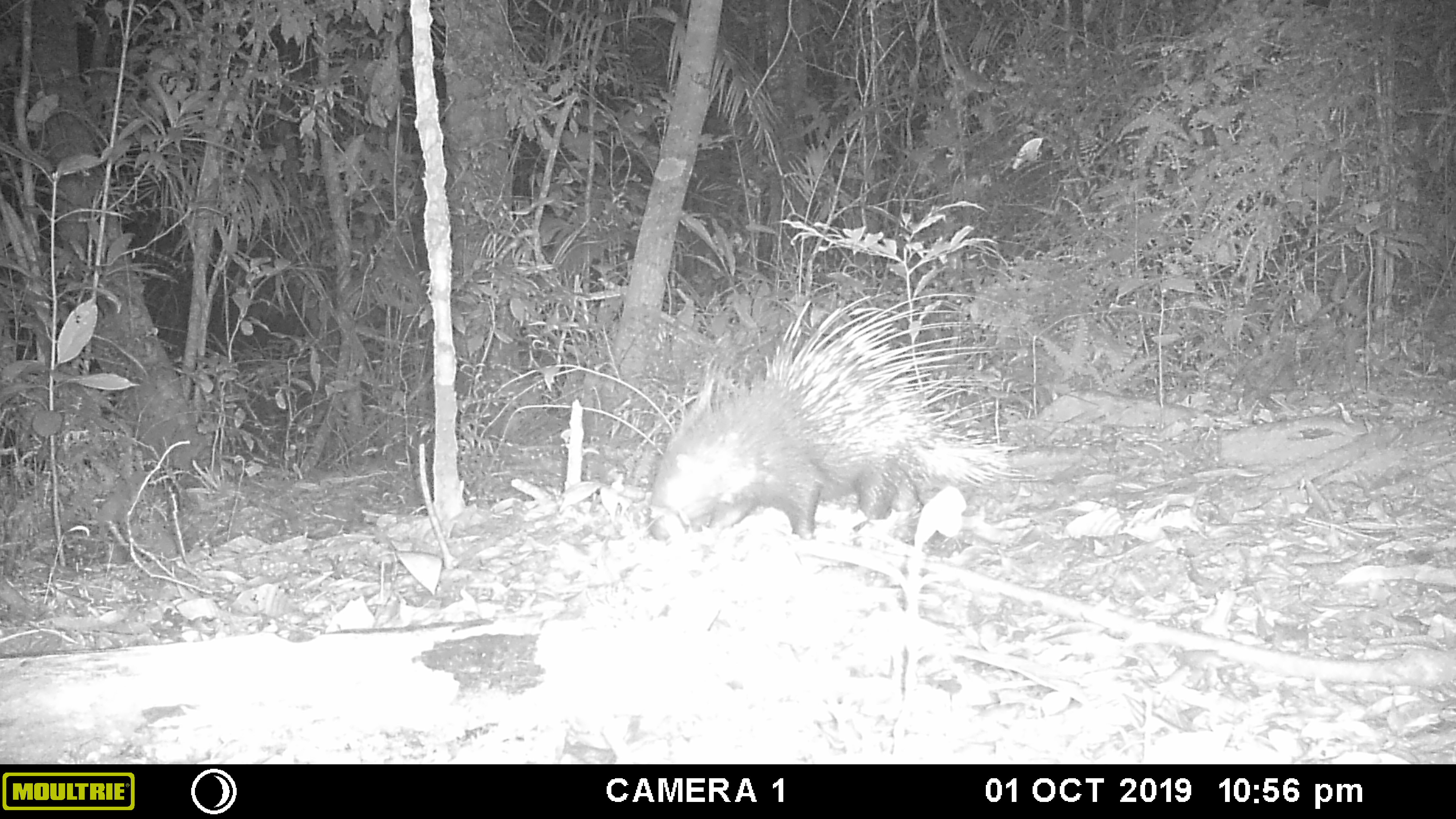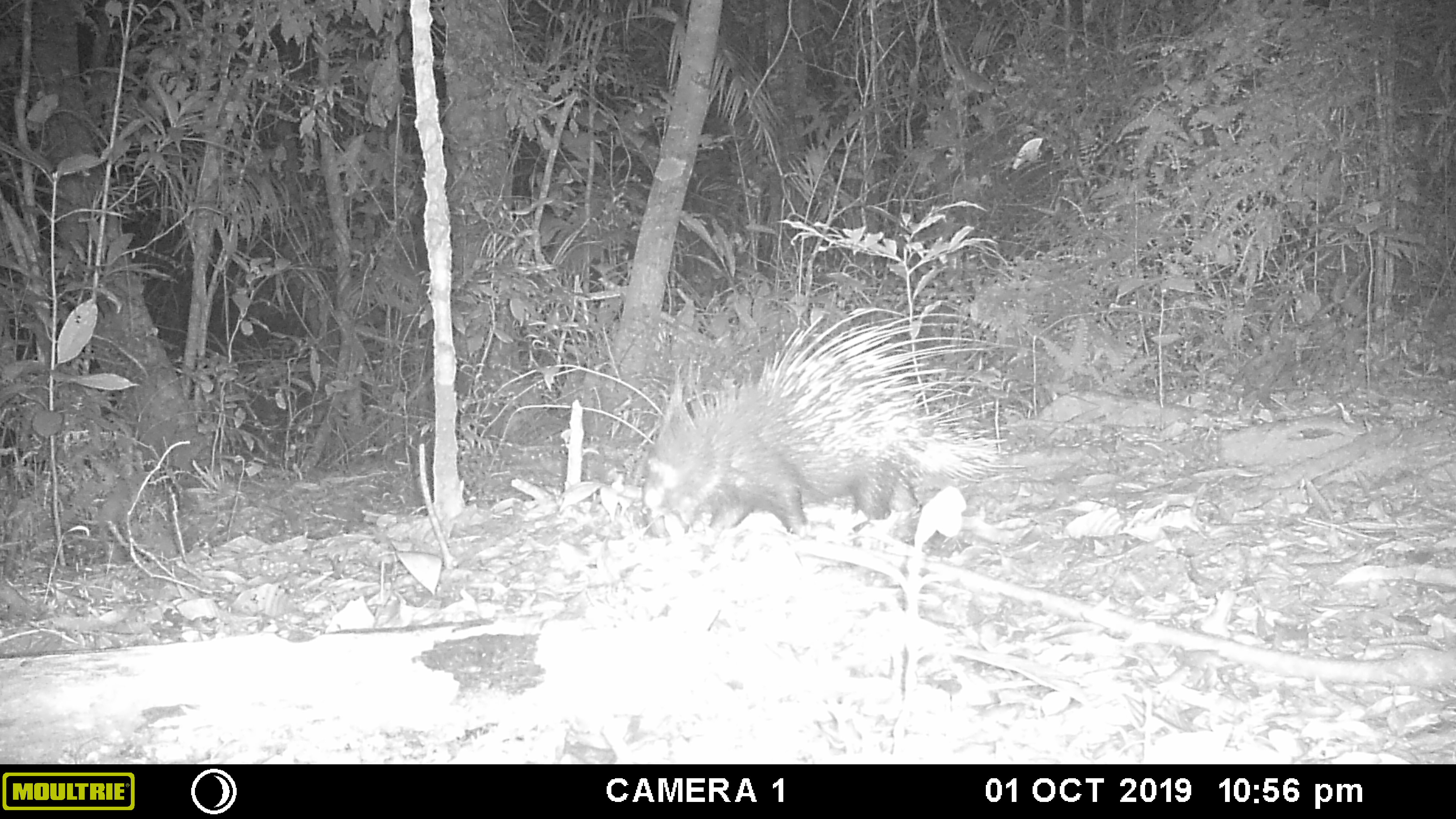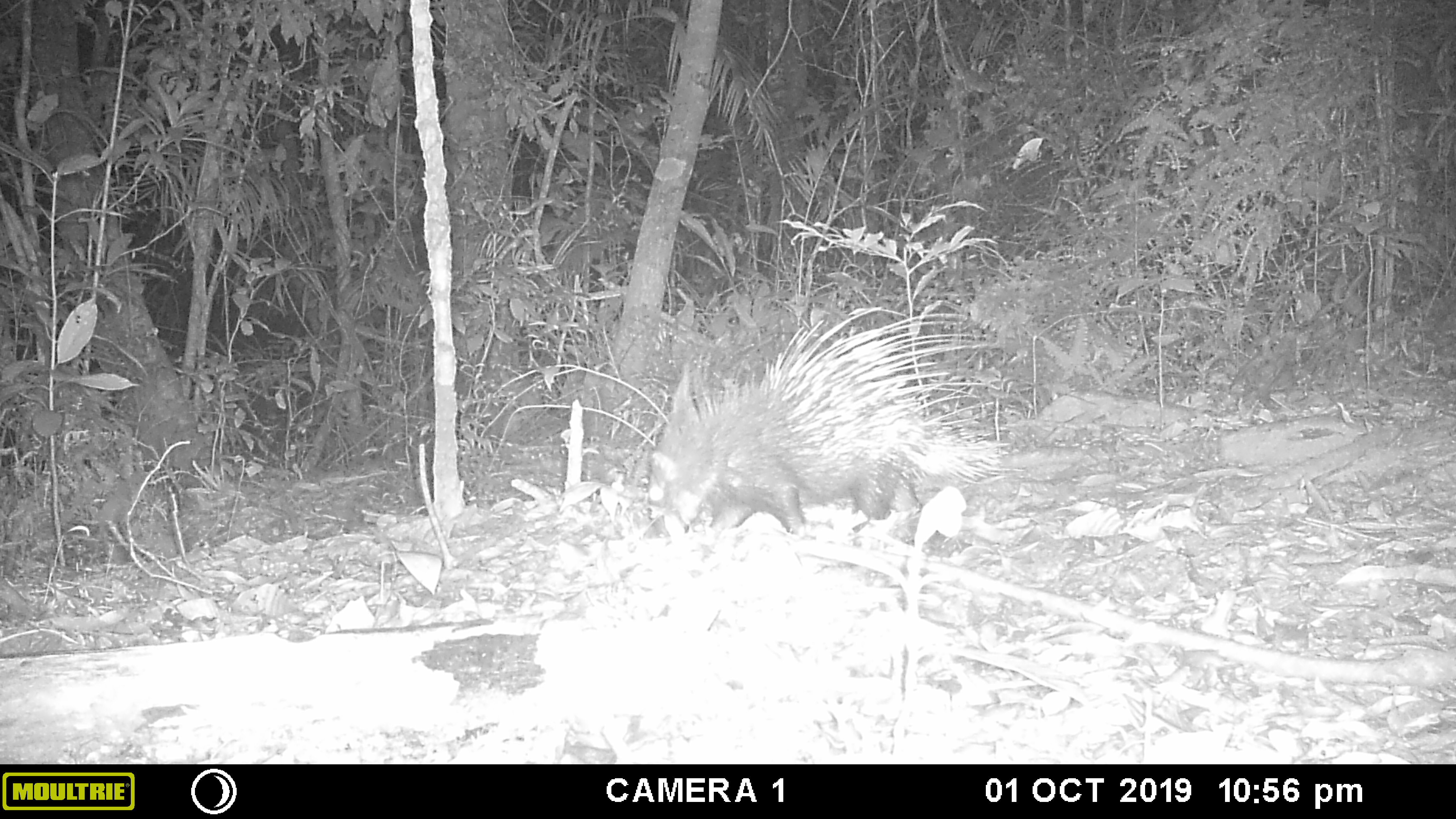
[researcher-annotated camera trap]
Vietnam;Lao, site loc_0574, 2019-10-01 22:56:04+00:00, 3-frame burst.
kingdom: Animalia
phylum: Chordata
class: Mammalia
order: Rodentia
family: Hystricidae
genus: Hystrix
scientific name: Hystrix brachyura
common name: malayan porcupine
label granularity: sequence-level